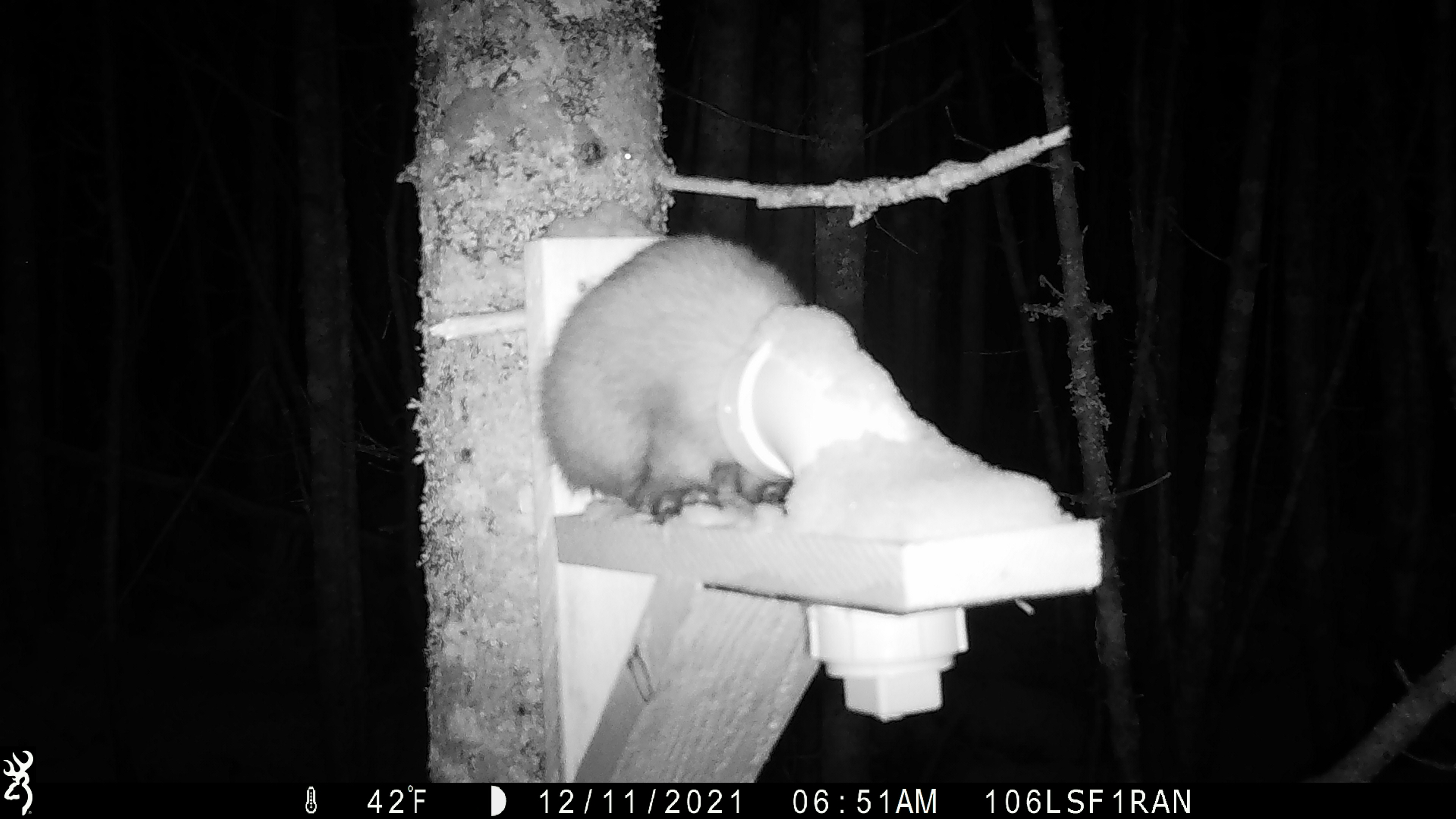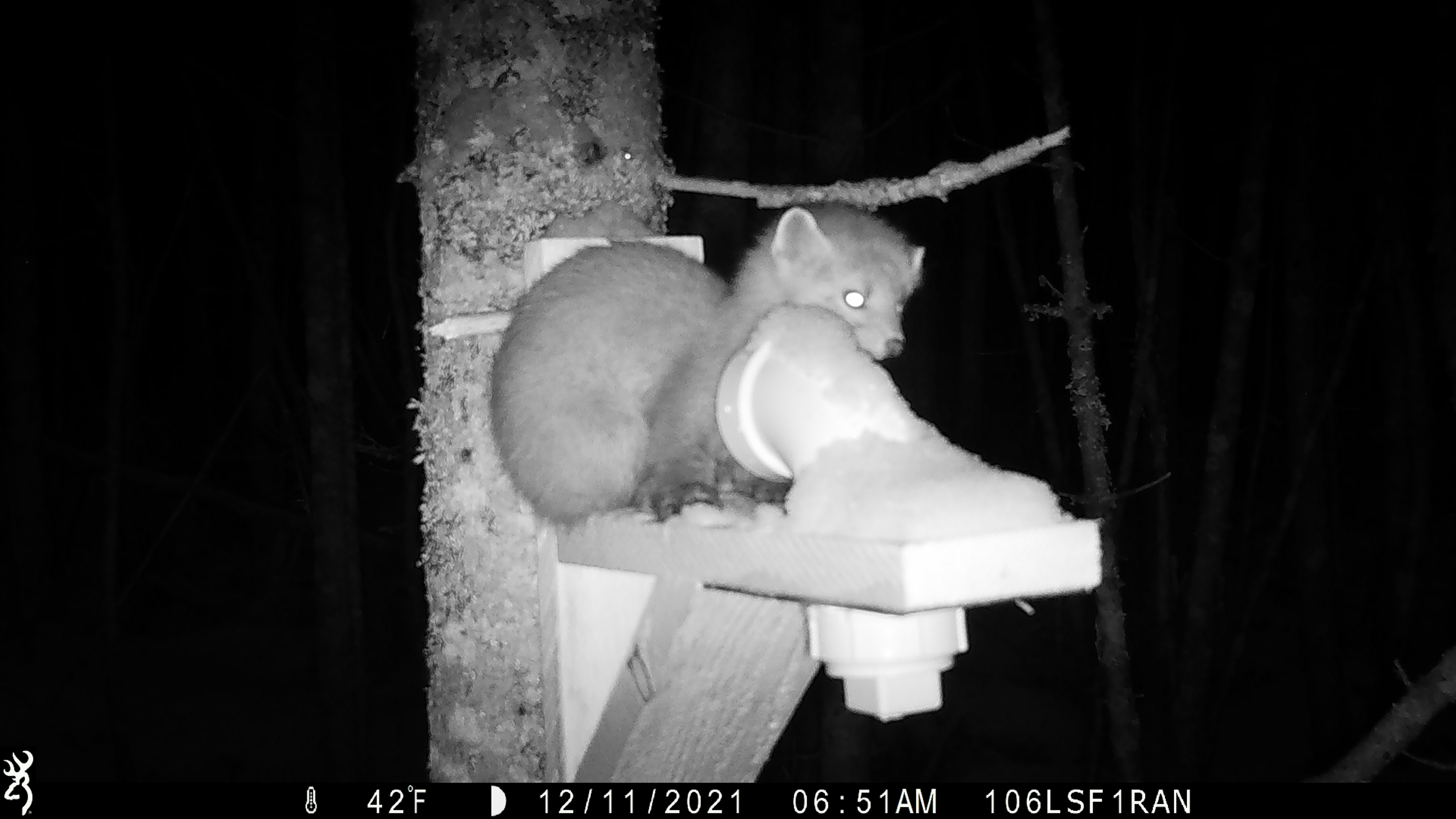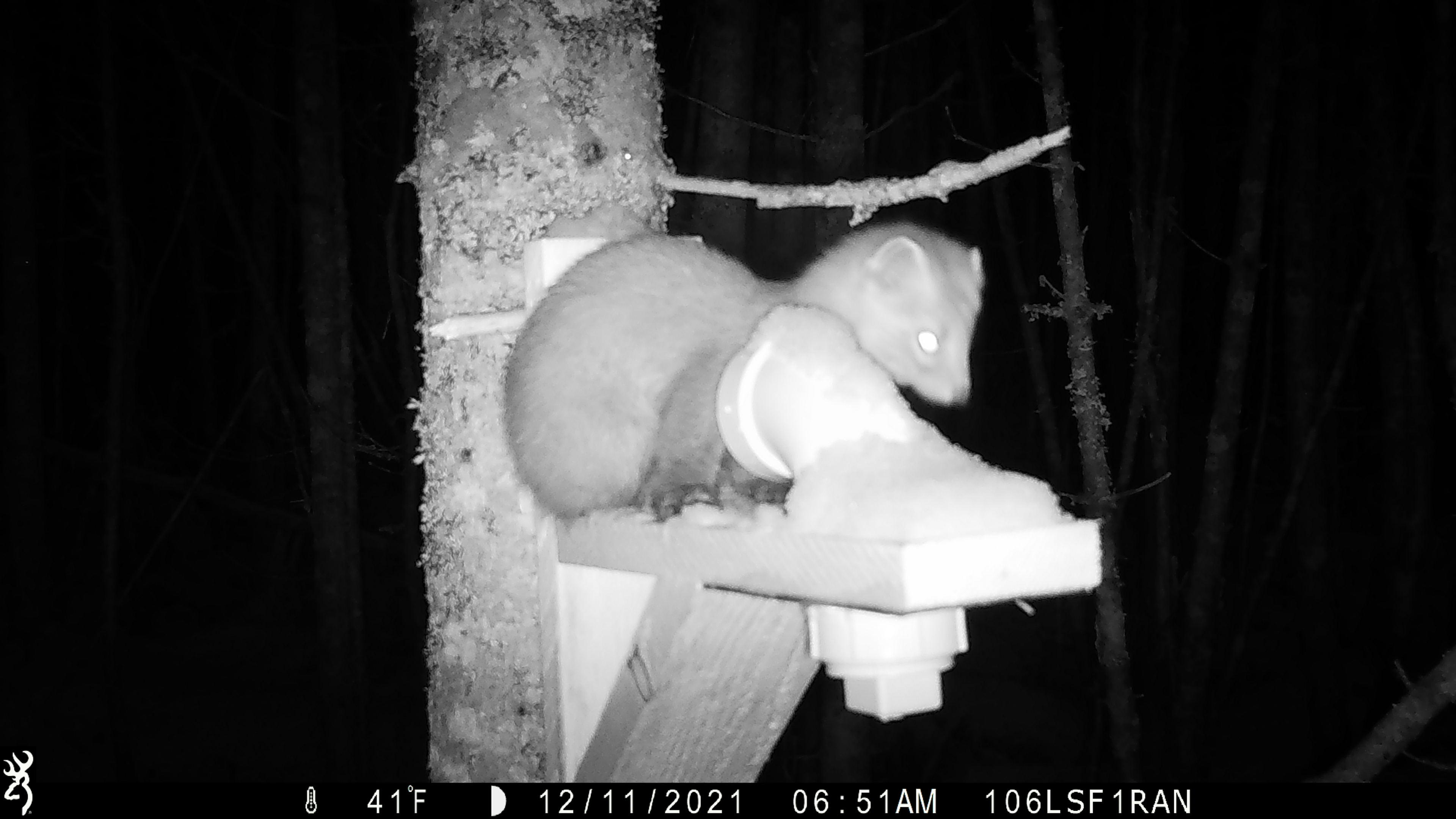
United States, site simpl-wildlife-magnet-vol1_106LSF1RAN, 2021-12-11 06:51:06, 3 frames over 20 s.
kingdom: Animalia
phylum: Chordata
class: Mammalia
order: Carnivora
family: Mustelidae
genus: Martes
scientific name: Martes americana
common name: american marten